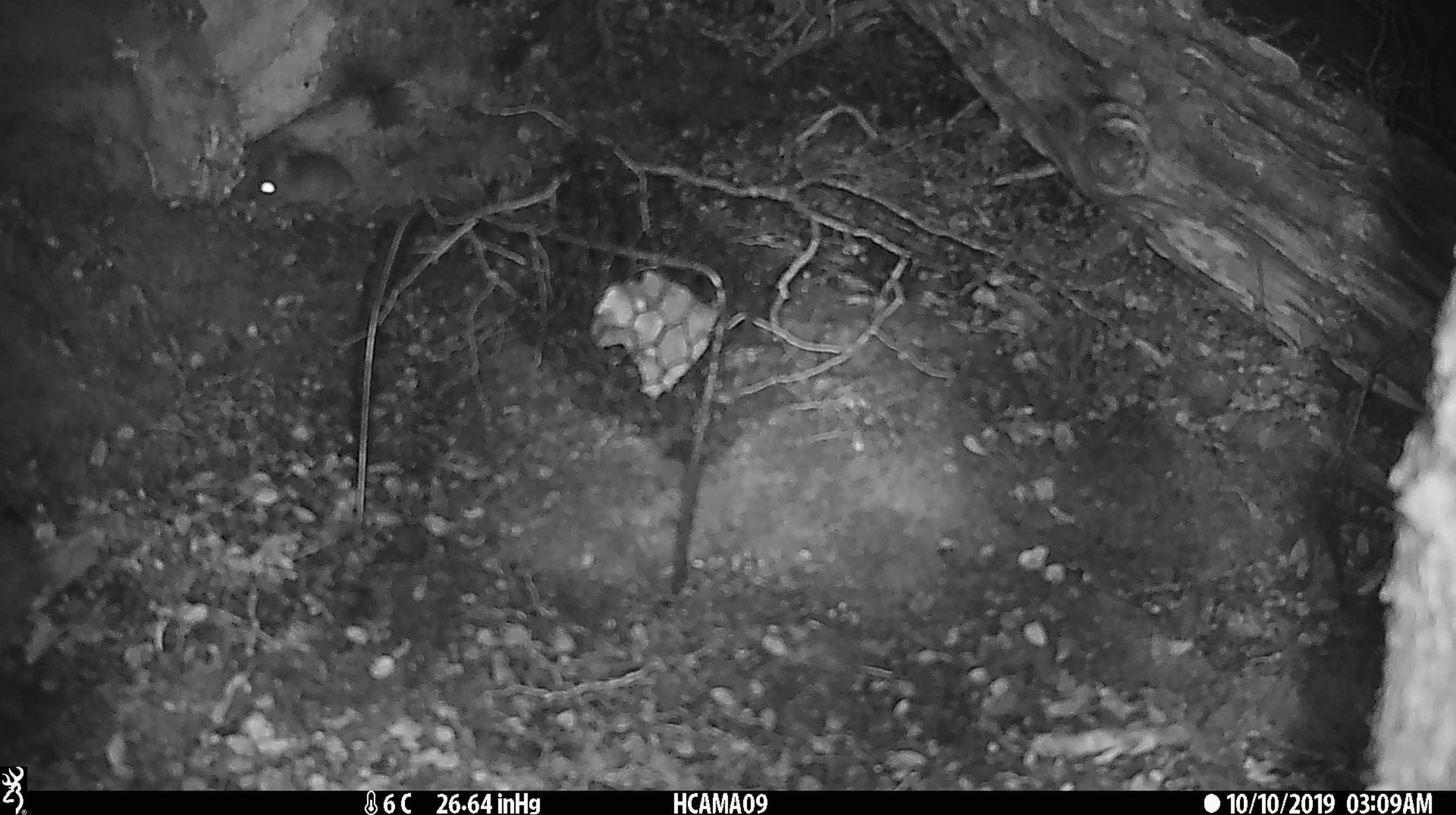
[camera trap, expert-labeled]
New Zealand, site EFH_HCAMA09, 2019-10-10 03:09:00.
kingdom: Animalia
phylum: Chordata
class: Mammalia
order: Rodentia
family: Muridae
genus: Mus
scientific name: Mus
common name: mouse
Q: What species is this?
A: Mouse (Mus).